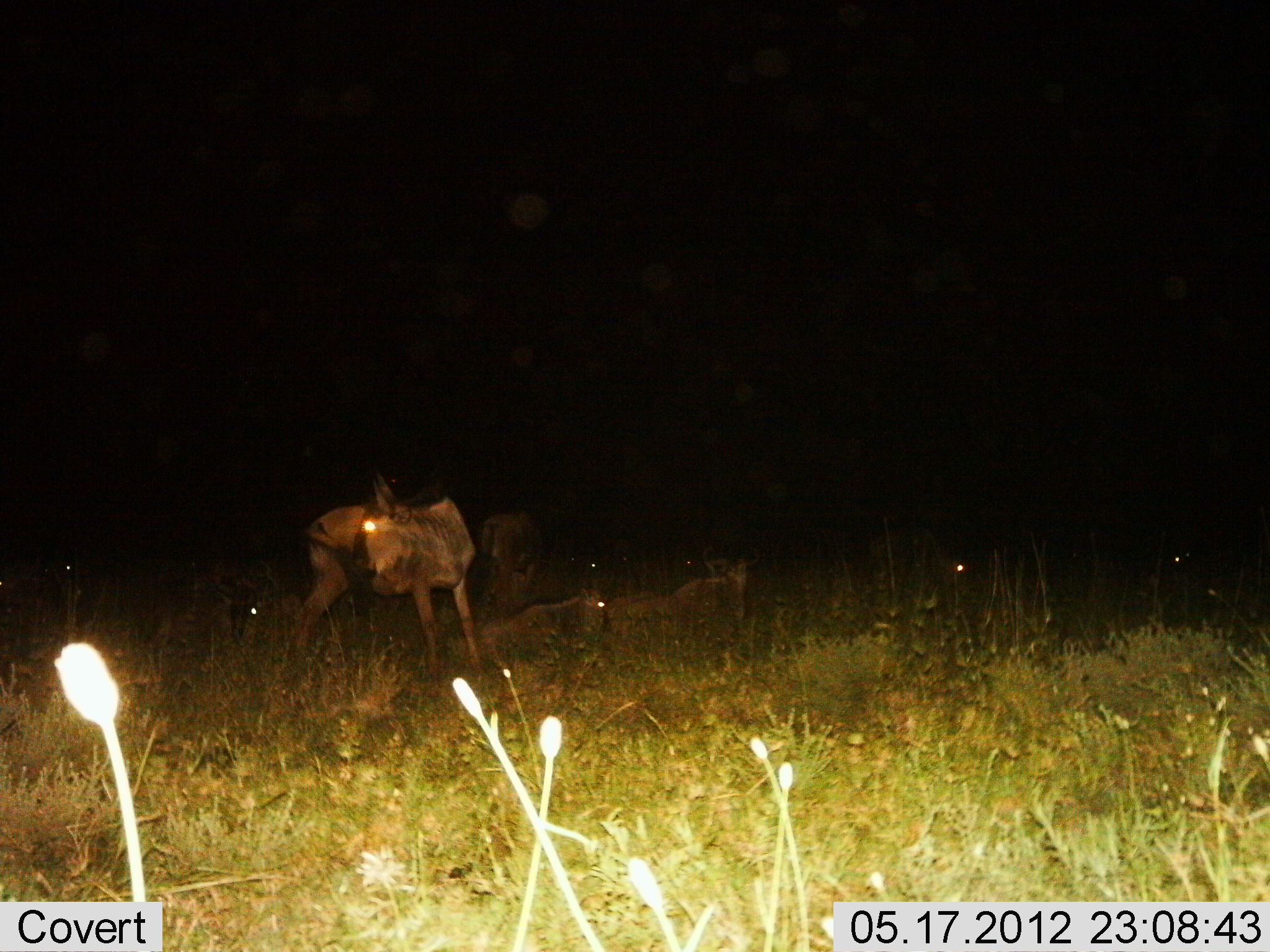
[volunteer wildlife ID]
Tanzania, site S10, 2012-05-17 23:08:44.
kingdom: Animalia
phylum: Chordata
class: Mammalia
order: Artiodactyla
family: Bovidae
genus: Connochaetes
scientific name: Connochaetes taurinus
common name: blue wildebeest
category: wildebeest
Wildebeest (blue wildebeest) (Connochaetes taurinus), count 7. Behavior (volunteer vote fractions): standing 100%, resting 90%, moving 0%, interacting 0%. Young present (vote fraction): 20%. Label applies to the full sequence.